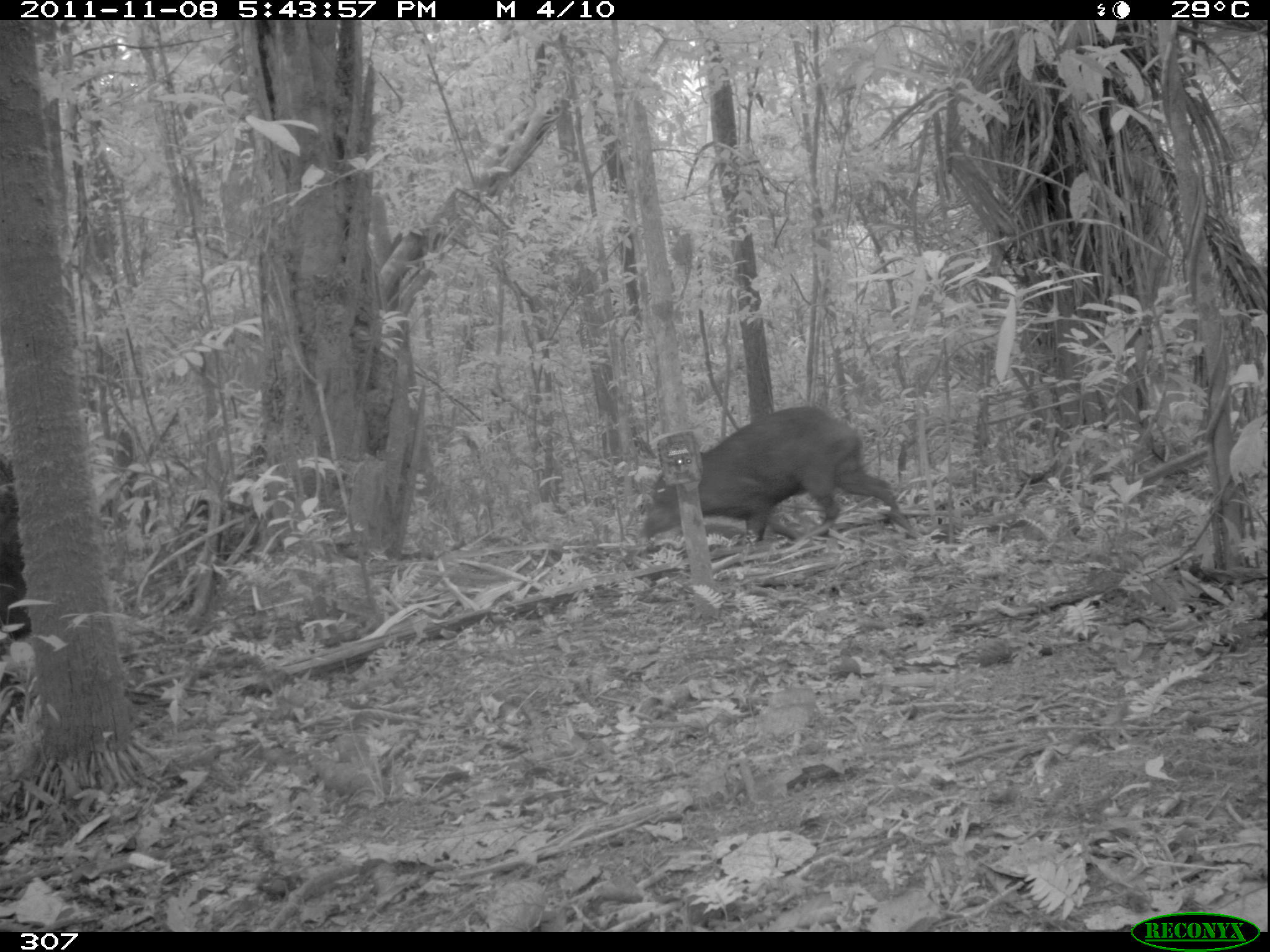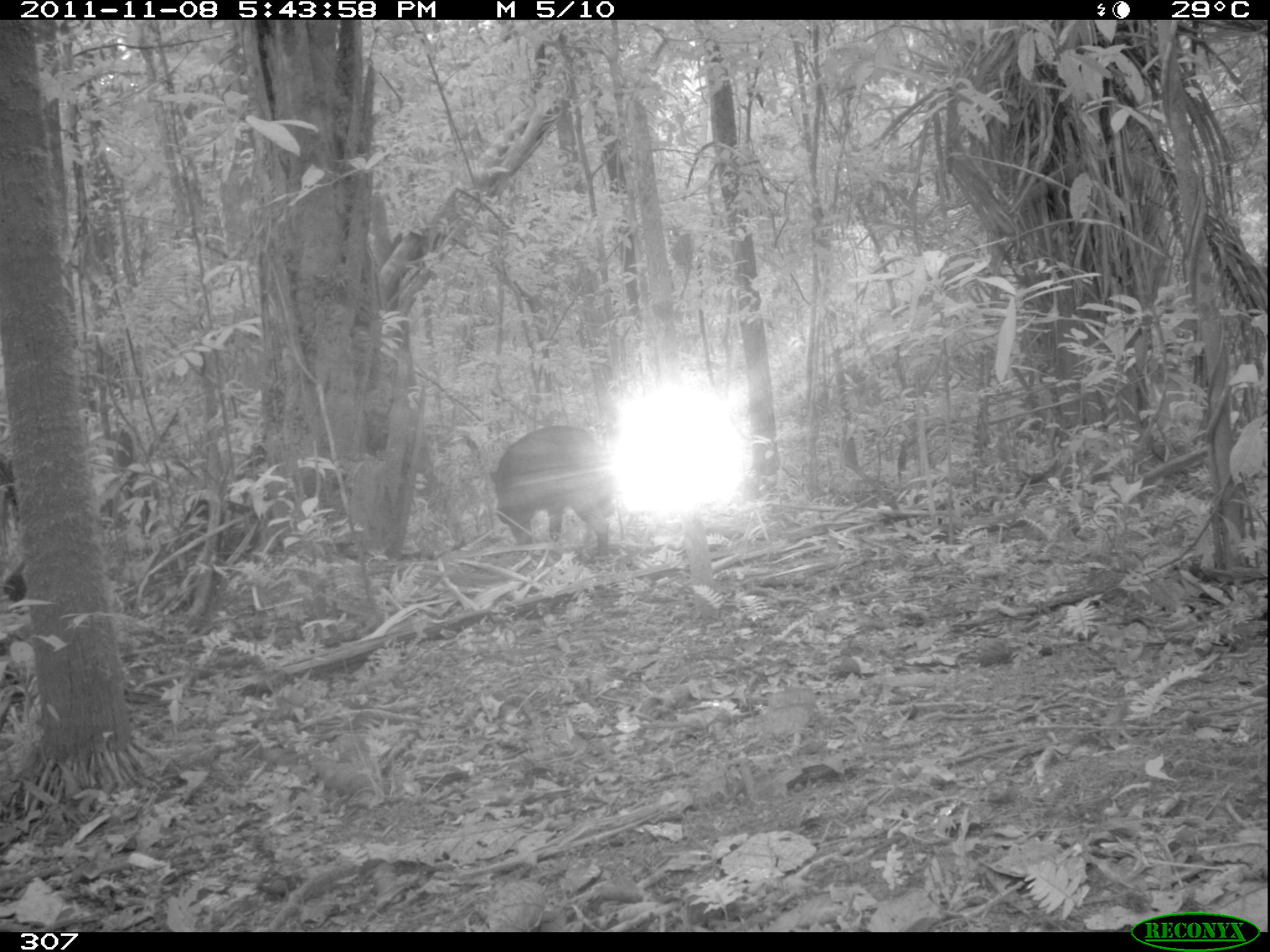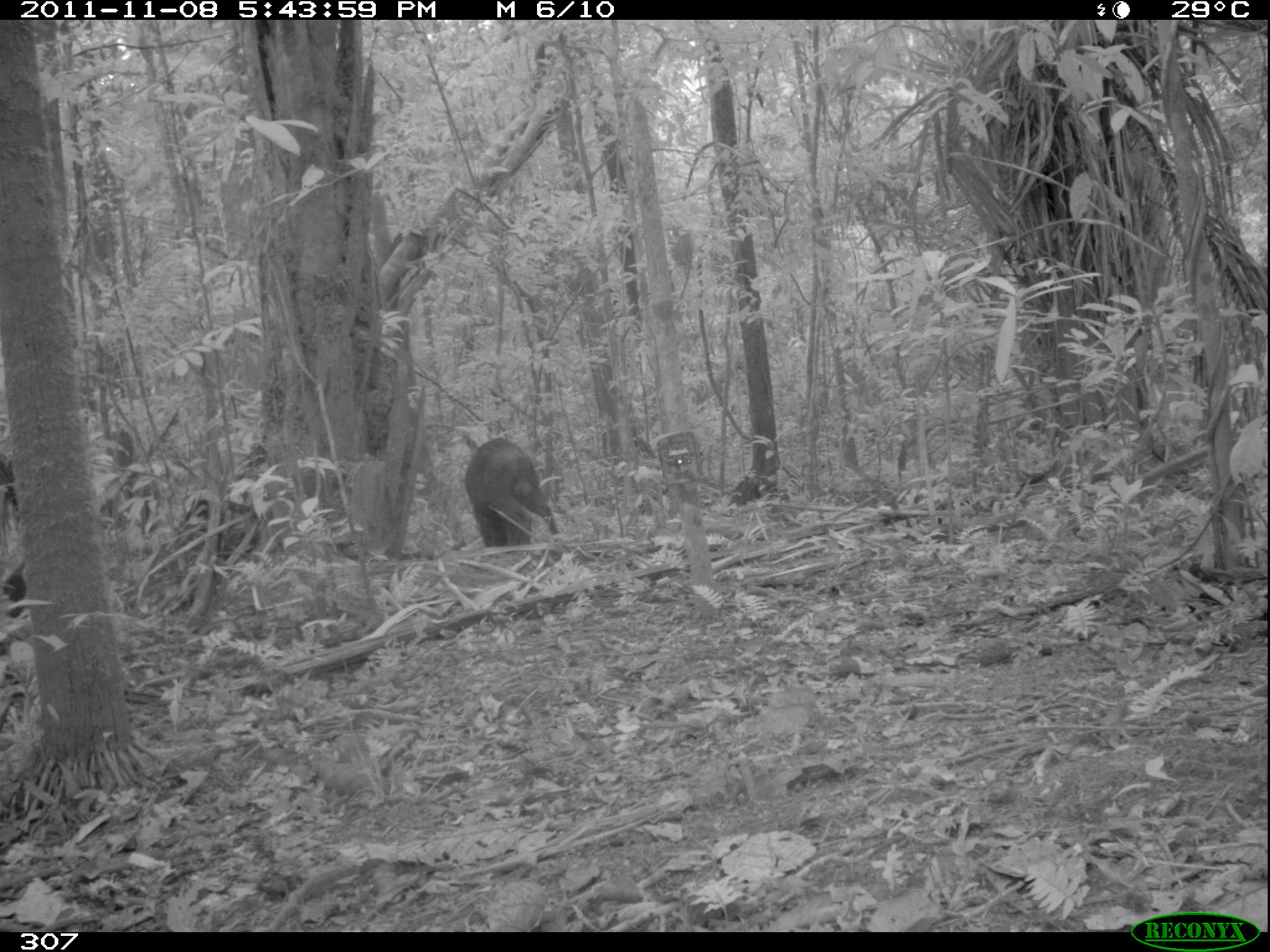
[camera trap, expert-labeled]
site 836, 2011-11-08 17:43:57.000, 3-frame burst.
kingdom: Animalia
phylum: Chordata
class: Mammalia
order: Artiodactyla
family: Tayassuidae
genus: Tayassu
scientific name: Tayassu pecari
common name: white-lipped peccary